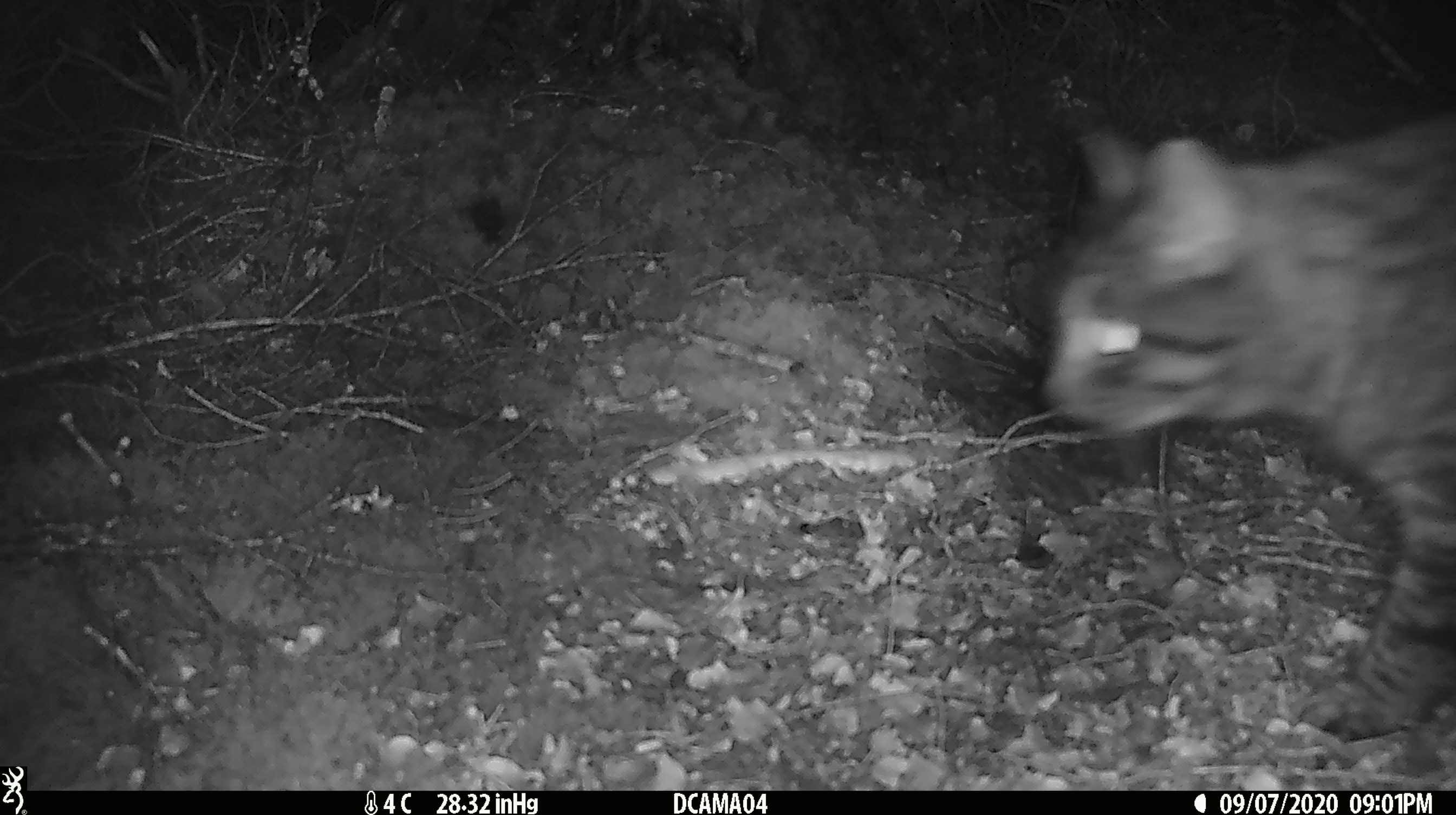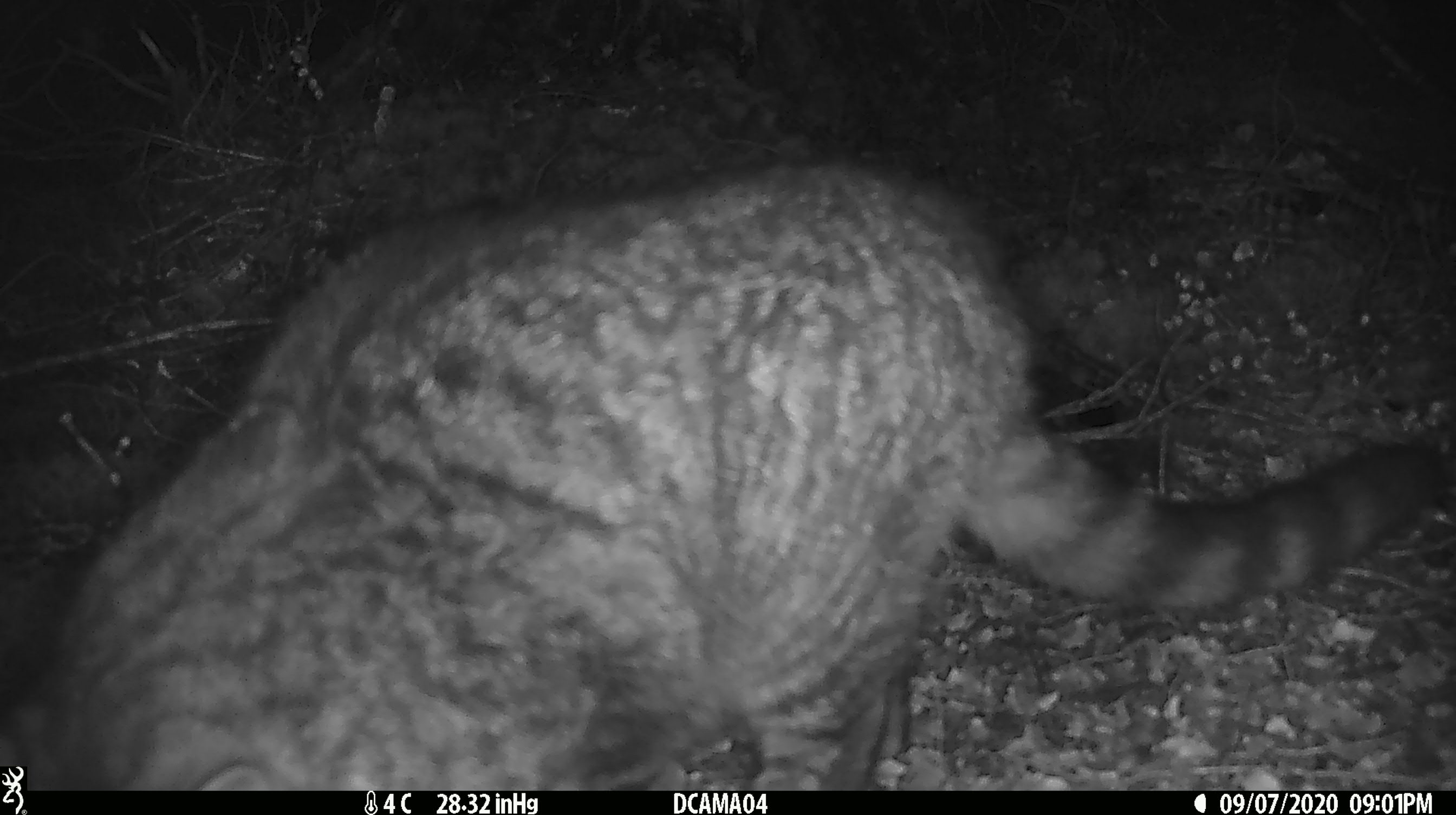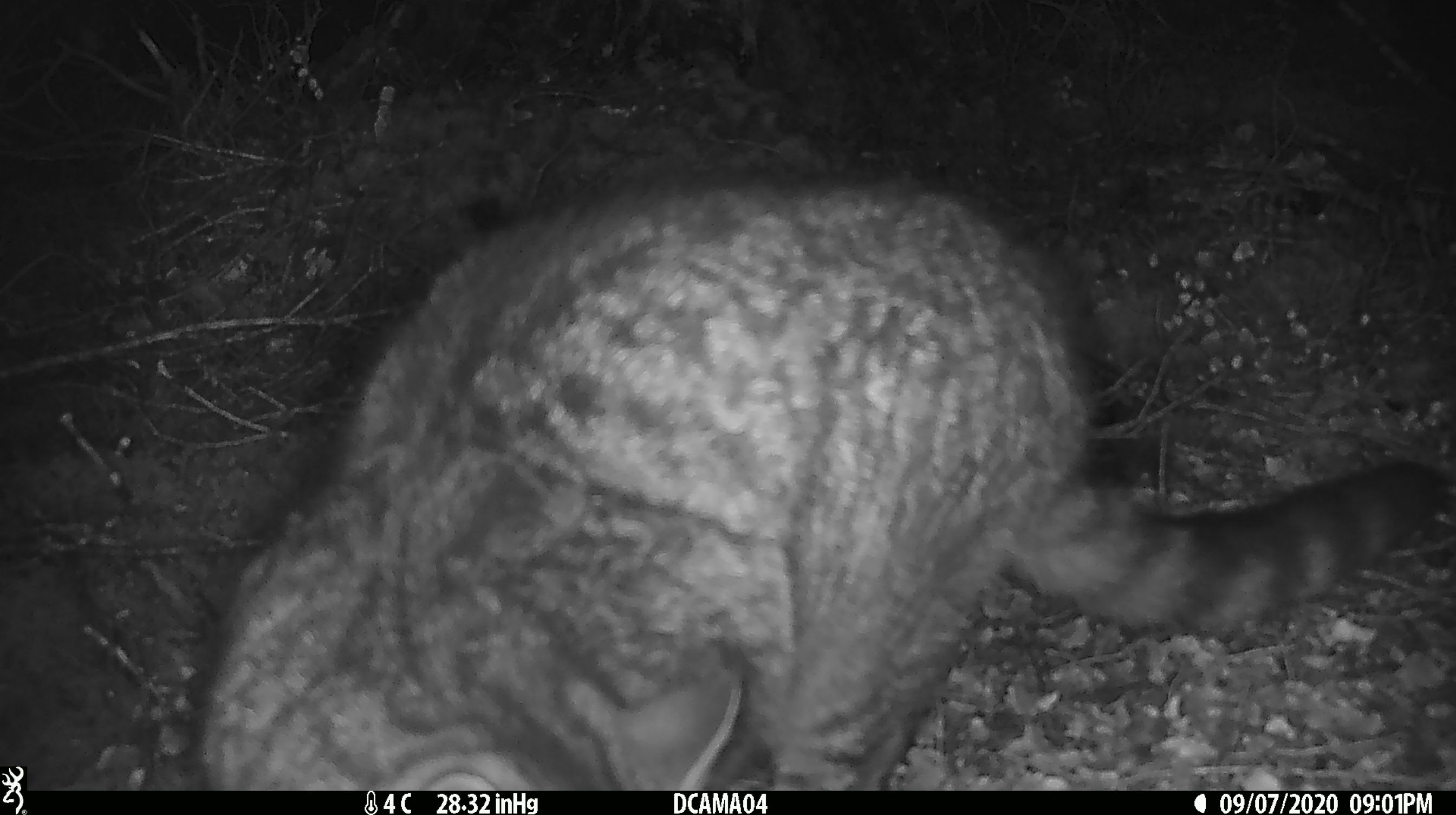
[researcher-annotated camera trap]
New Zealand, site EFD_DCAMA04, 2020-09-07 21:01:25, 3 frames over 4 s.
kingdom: Animalia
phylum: Chordata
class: Mammalia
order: Carnivora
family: Felidae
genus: Felis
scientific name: Felis catus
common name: domestic cat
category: cat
Cat (domestic cat) (Felis catus).